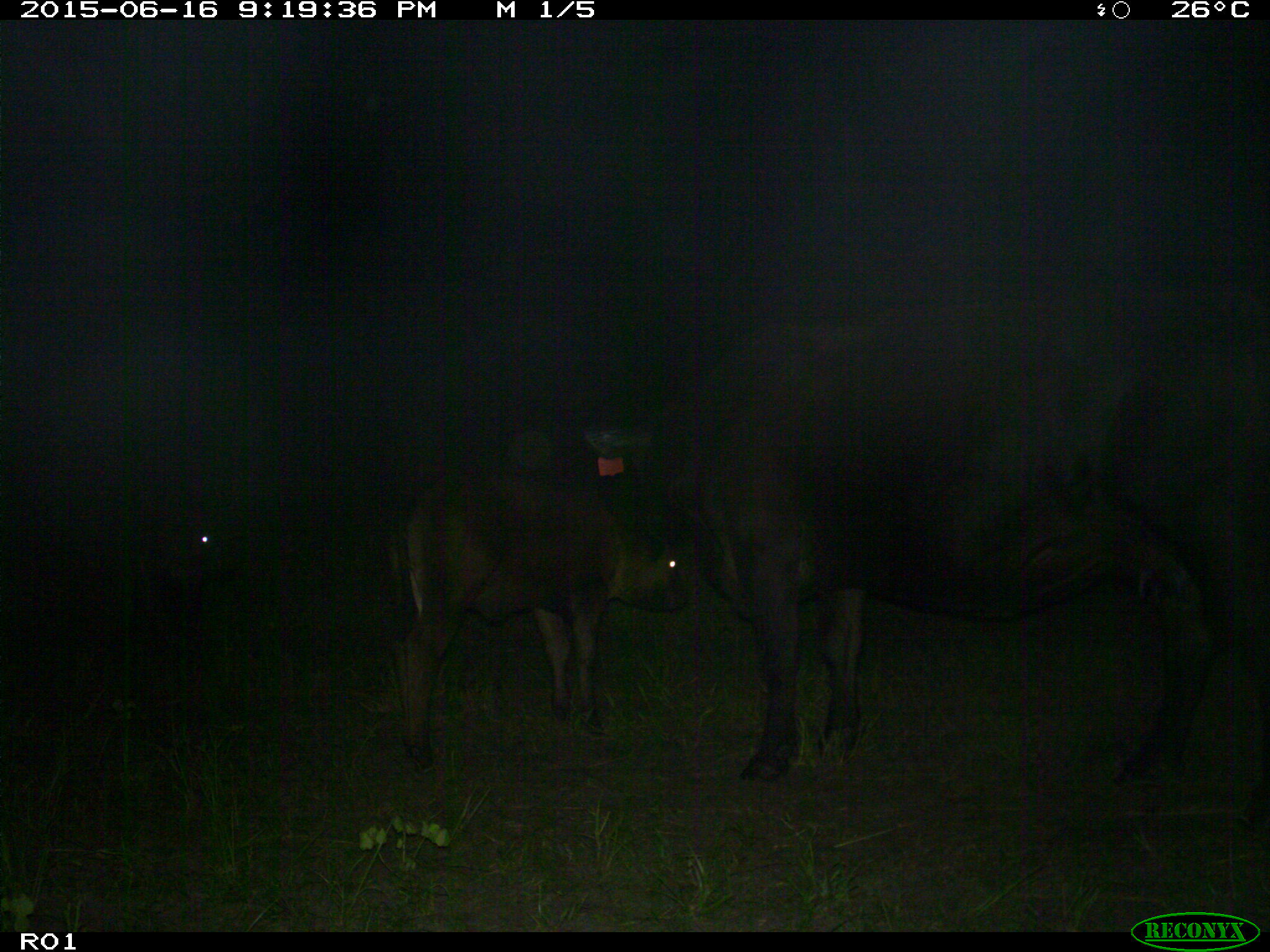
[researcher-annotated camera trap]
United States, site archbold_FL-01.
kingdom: Animalia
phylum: Chordata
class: Mammalia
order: Artiodactyla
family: Bovidae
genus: Bos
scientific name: Bos taurus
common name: domestic cow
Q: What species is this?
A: Bos taurus (domestic cow).